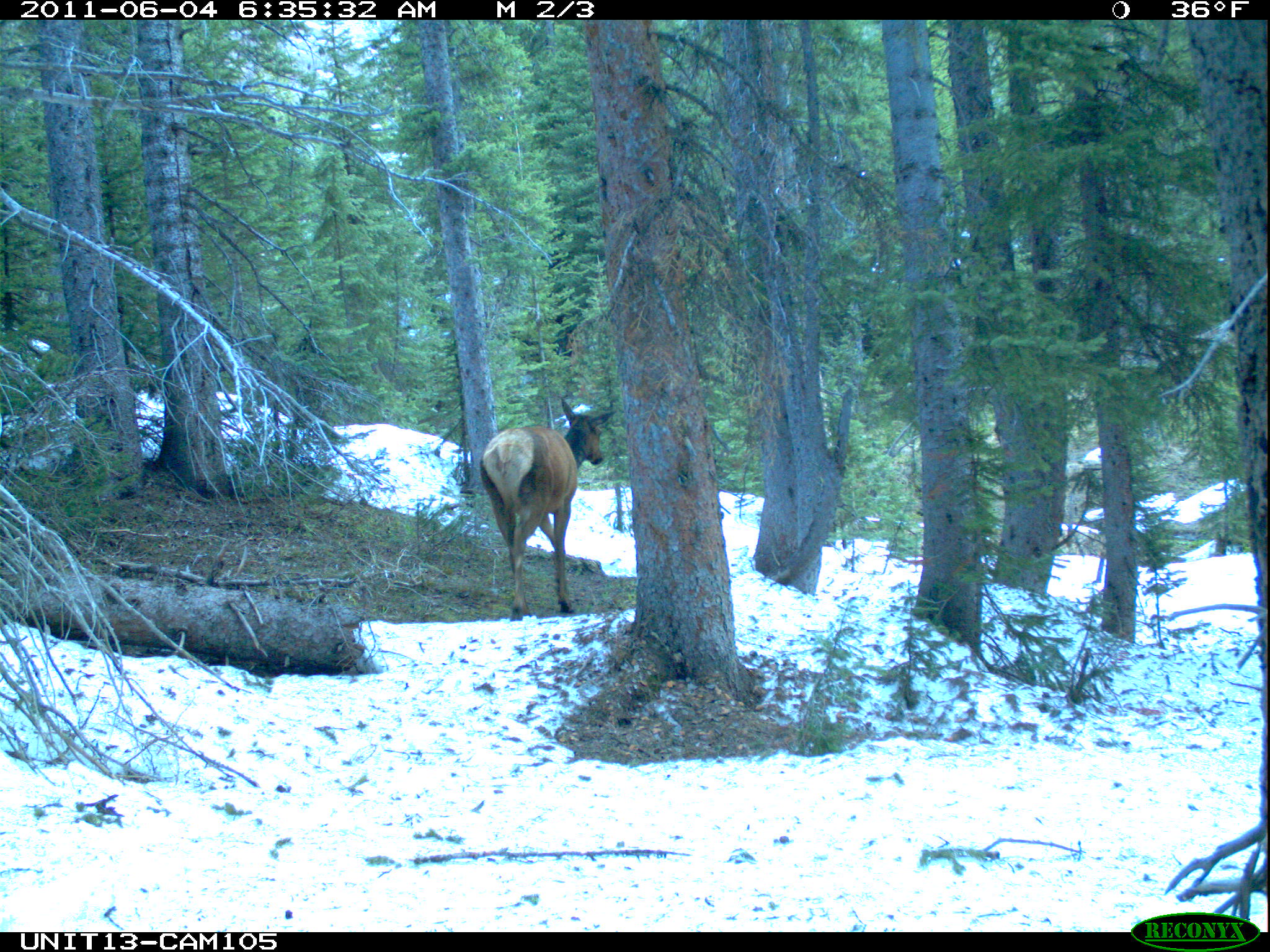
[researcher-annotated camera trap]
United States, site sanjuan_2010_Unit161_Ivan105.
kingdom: Animalia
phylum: Chordata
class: Mammalia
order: Artiodactyla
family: Cervidae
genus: Cervus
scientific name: Cervus elaphus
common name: red deer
Cervus elaphus (red deer).